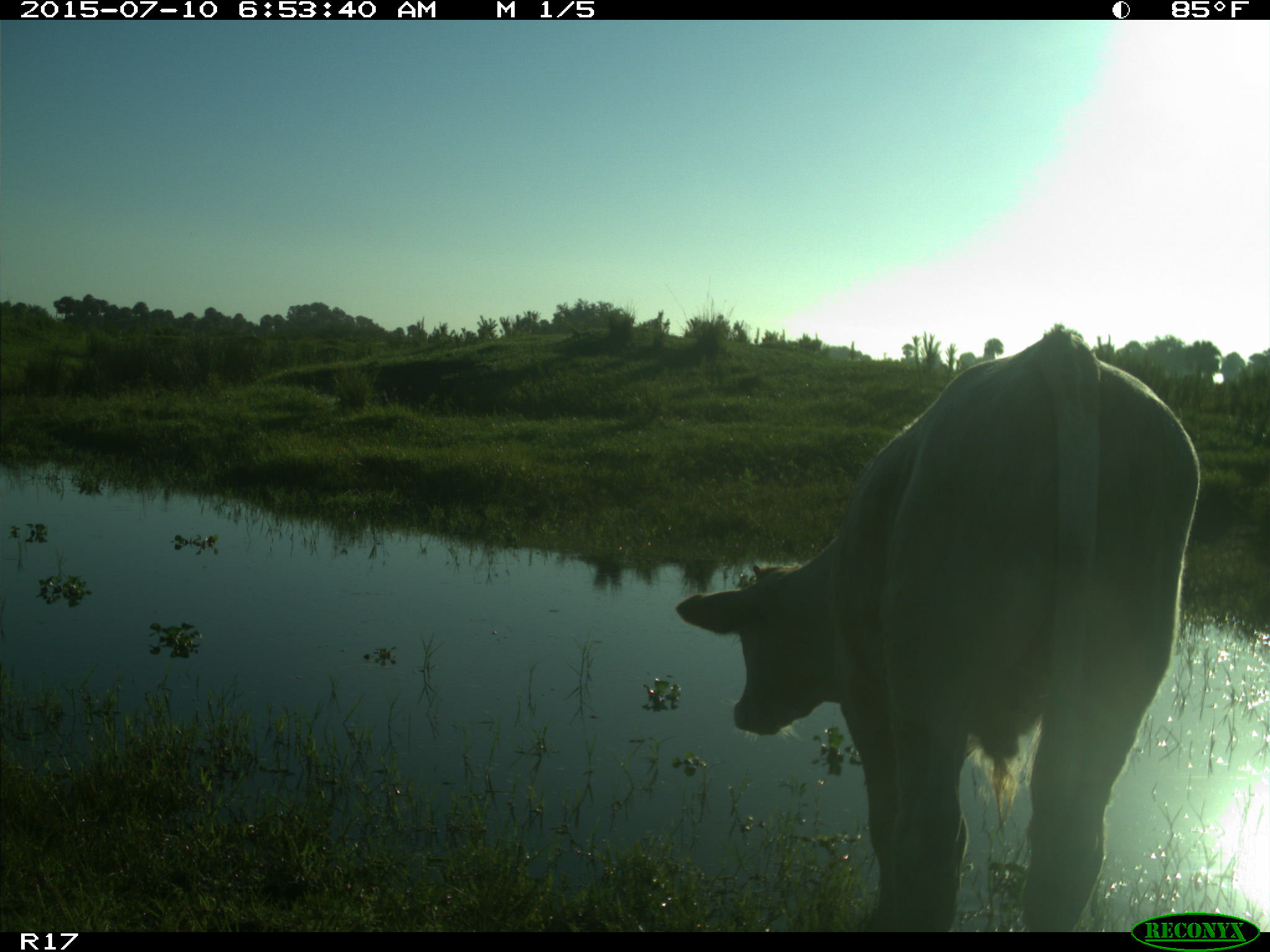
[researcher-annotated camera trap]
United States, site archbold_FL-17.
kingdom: Animalia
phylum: Chordata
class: Mammalia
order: Artiodactyla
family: Bovidae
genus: Bos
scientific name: Bos taurus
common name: domestic cow